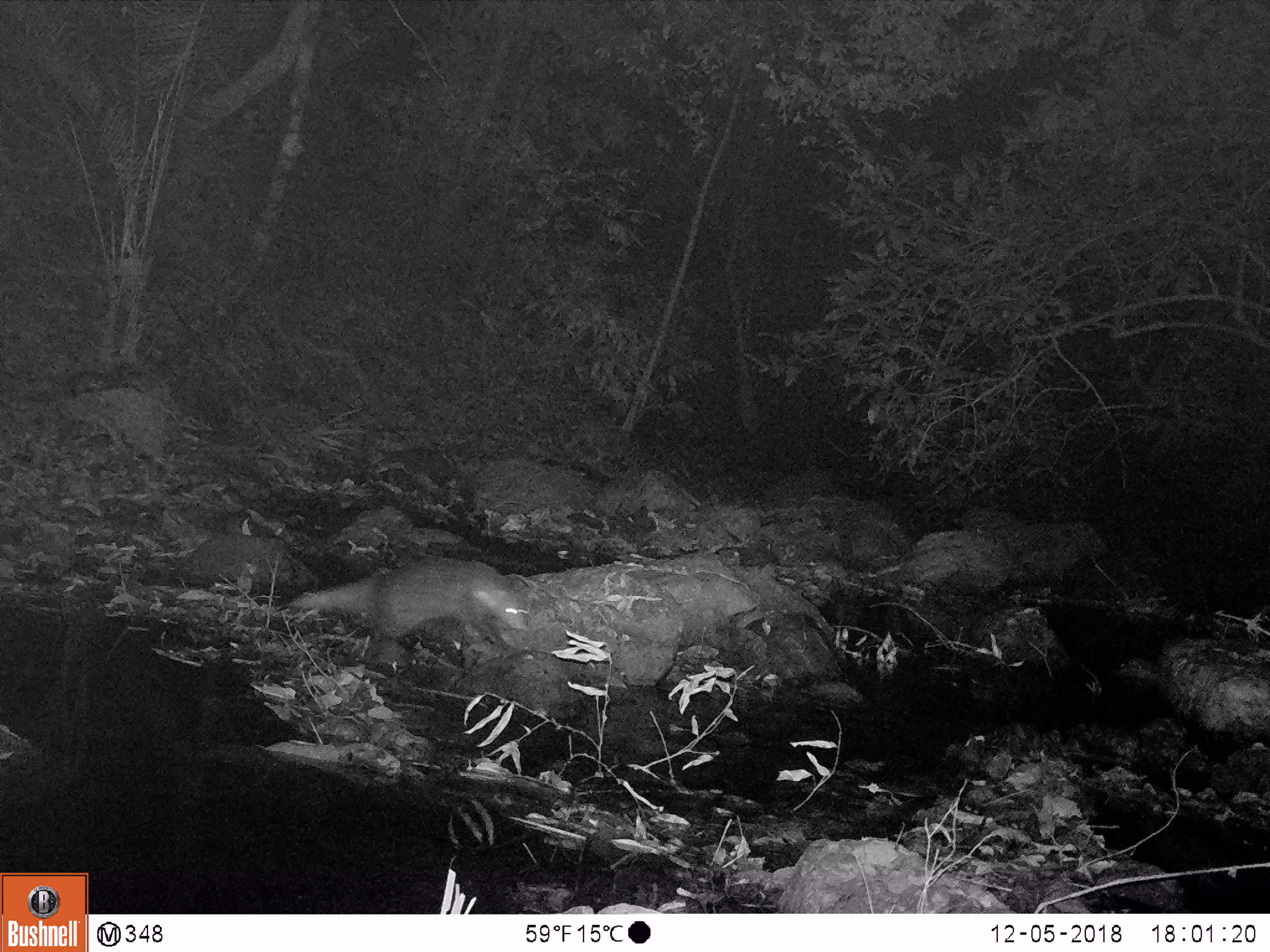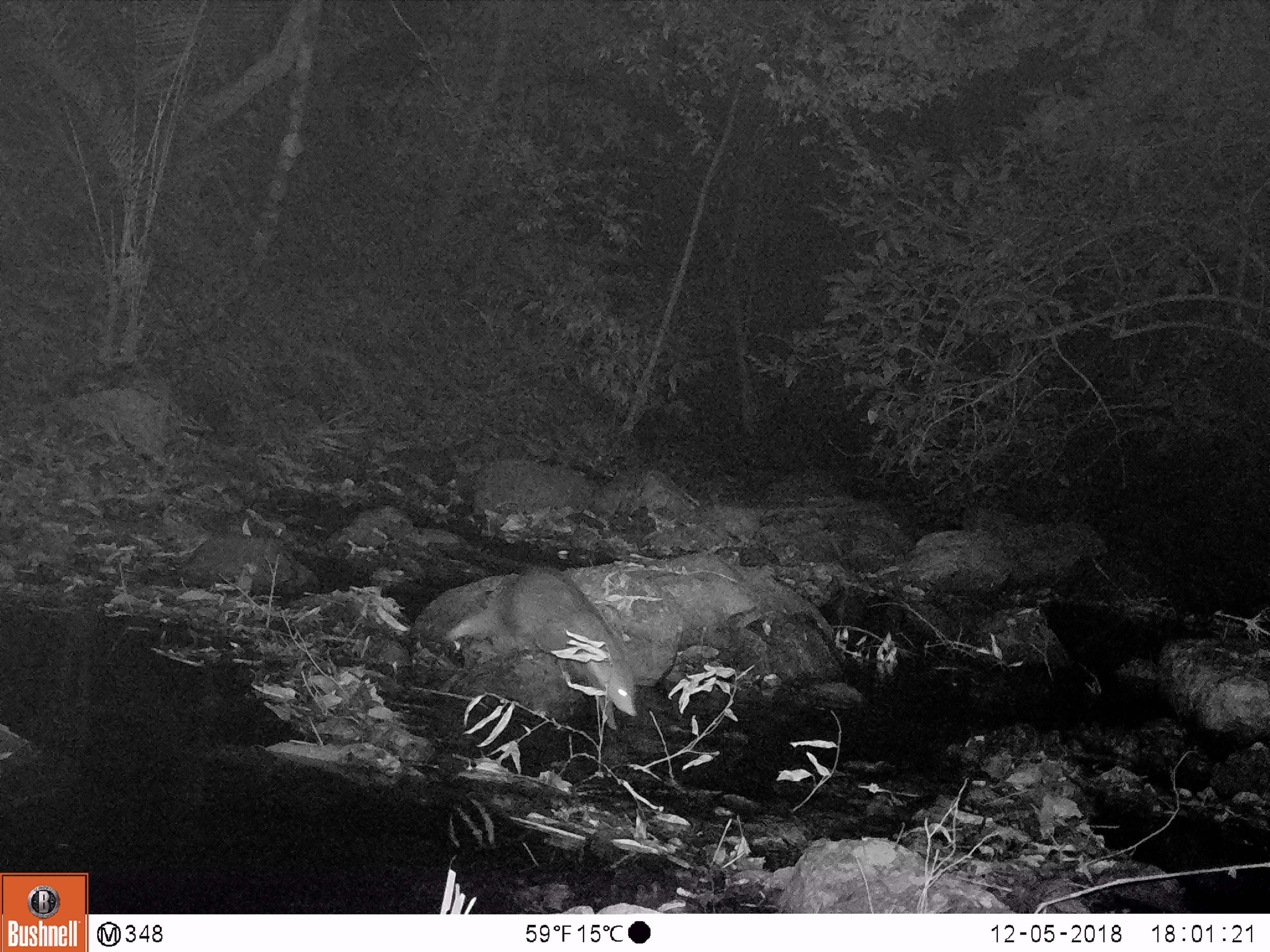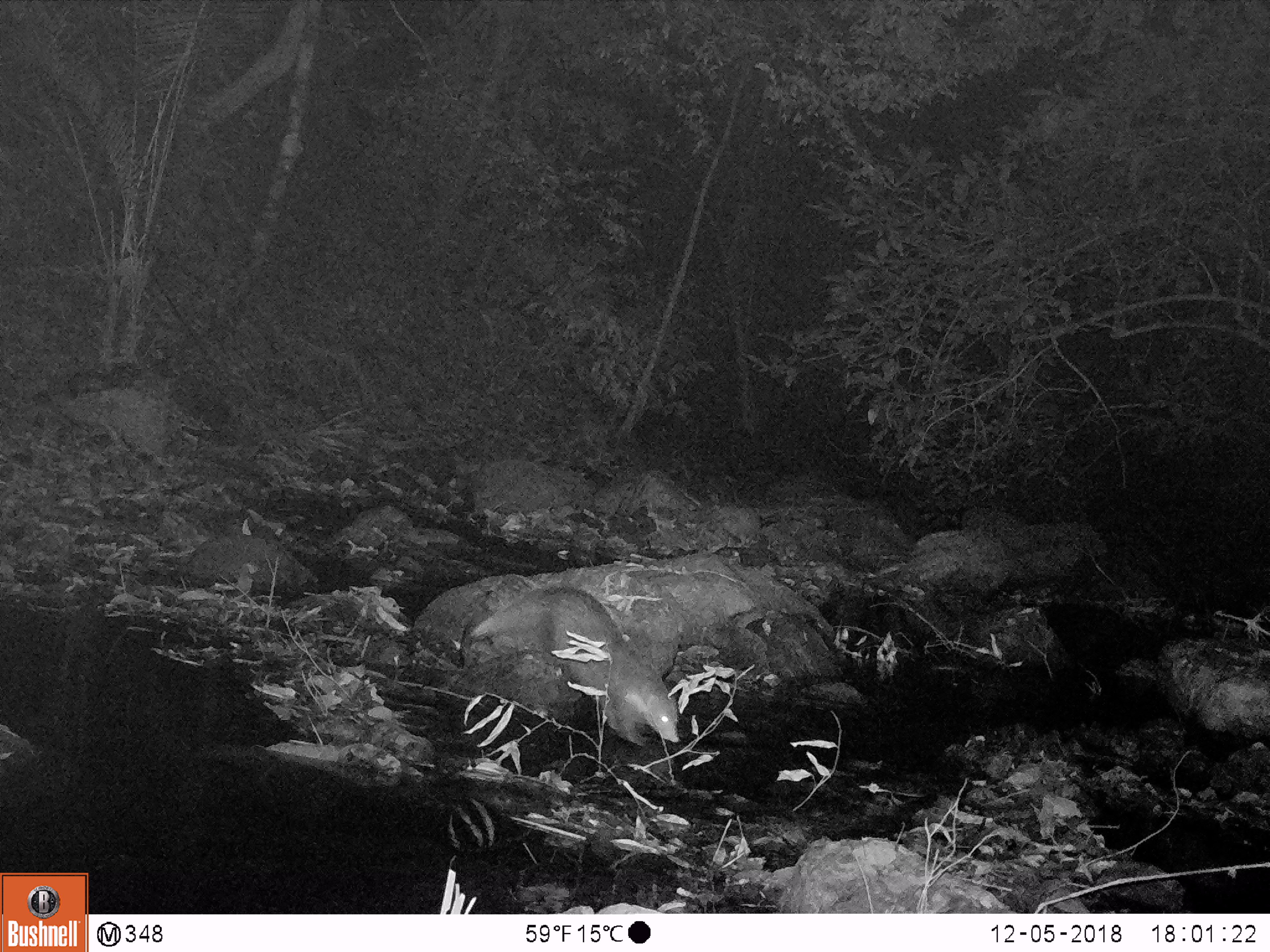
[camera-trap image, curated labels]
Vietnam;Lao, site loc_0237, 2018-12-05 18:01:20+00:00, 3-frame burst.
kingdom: Animalia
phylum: Chordata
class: Mammalia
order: Carnivora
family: Herpestidae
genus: Urva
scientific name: Urva urva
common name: crab-eating mongoose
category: crab eating mongoose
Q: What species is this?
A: Crab eating mongoose (crab-eating mongoose) (Urva urva).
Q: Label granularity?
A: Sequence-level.